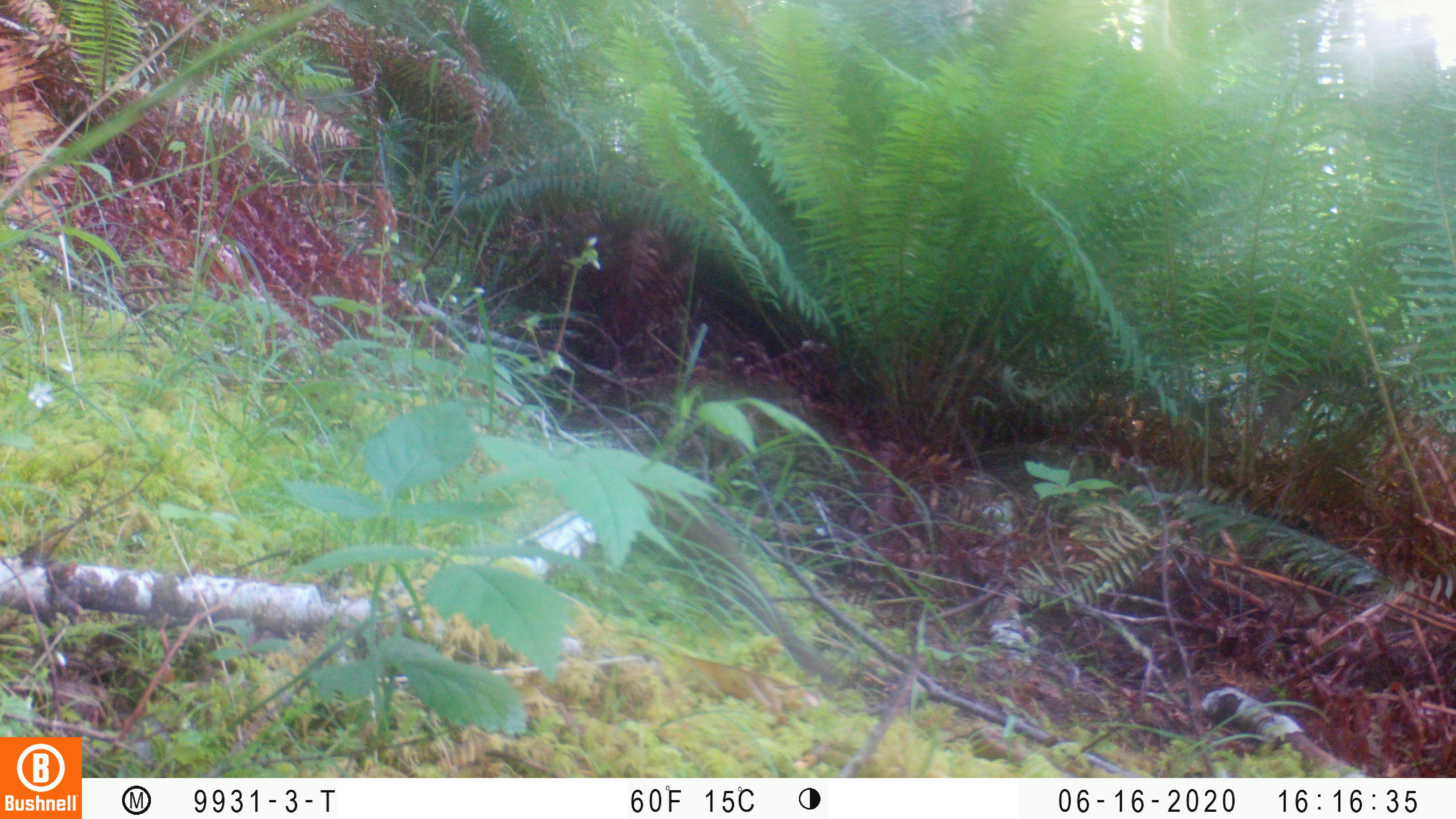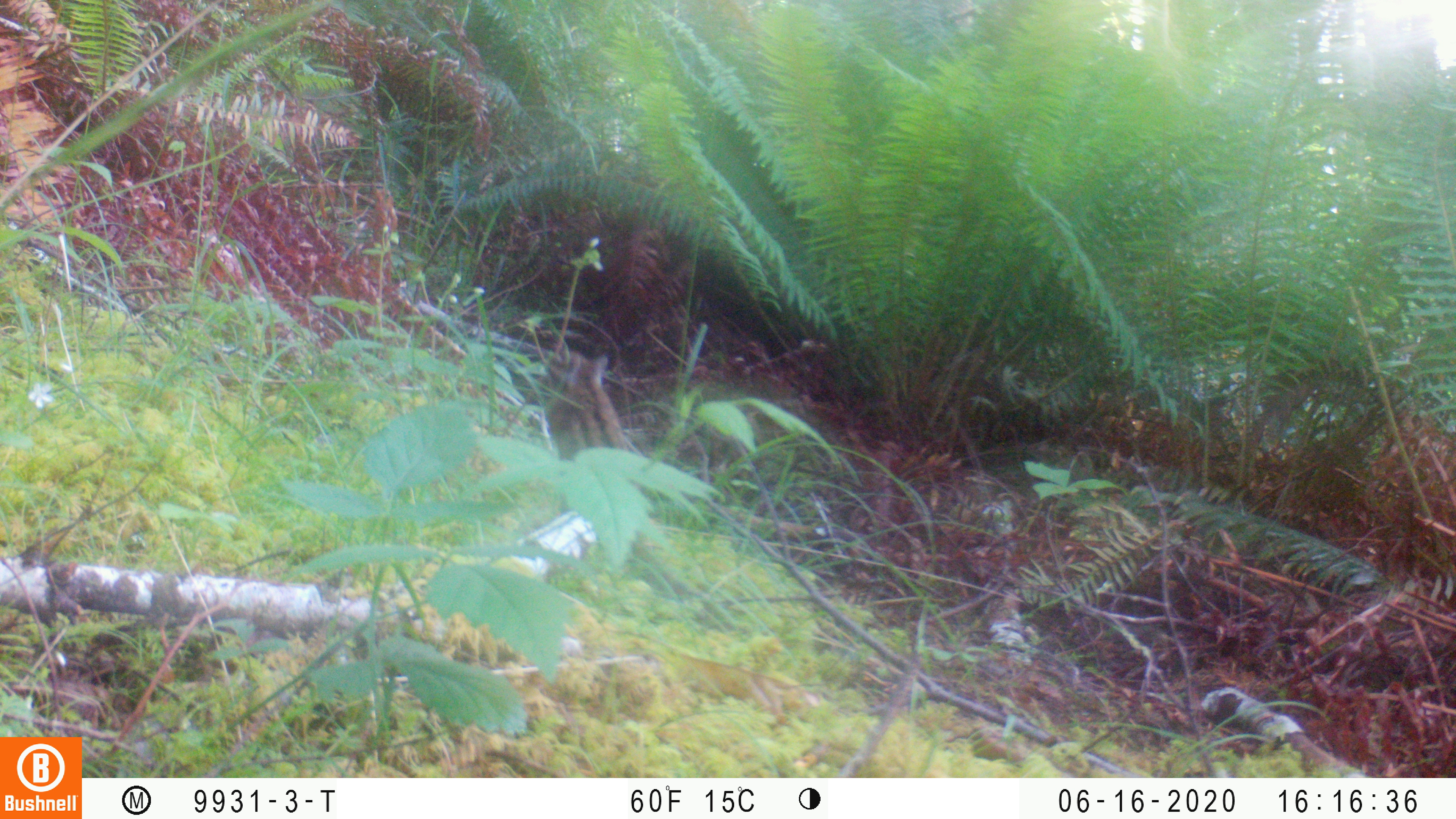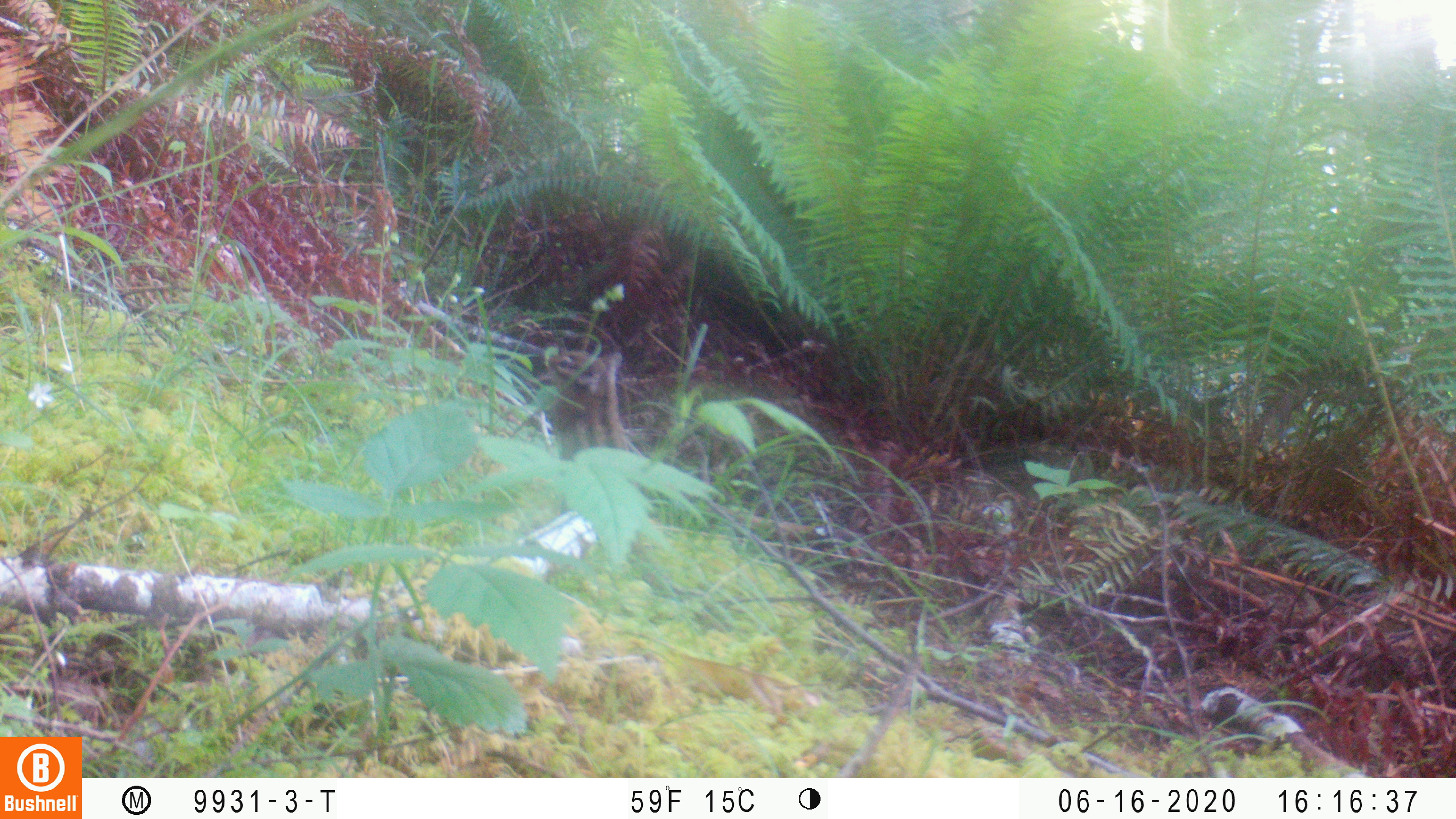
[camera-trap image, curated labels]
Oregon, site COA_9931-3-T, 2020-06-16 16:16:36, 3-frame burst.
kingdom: Animalia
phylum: Chordata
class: Mammalia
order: Rodentia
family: Sciuridae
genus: Neotamias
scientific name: Neotamias townsendii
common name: townsend's chipmunk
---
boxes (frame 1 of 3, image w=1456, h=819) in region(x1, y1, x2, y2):
townsend's chipmunk: region(641, 485, 840, 686)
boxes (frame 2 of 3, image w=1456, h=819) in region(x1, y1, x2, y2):
townsend's chipmunk: region(543, 342, 731, 632)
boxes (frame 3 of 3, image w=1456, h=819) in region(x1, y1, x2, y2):
townsend's chipmunk: region(537, 336, 636, 453)